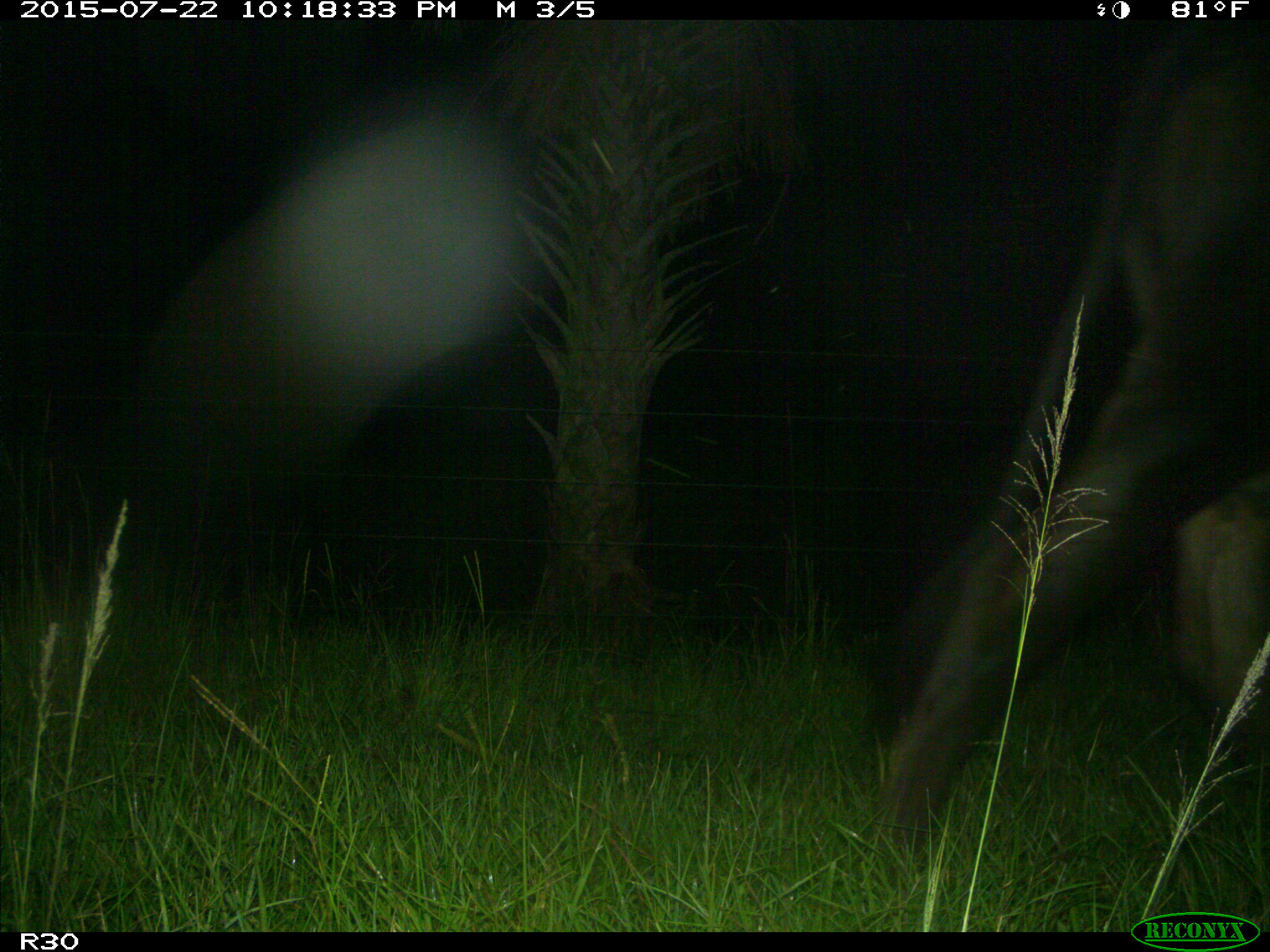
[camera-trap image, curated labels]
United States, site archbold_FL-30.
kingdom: Animalia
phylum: Chordata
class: Mammalia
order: Artiodactyla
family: Bovidae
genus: Bos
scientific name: Bos taurus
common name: domestic cow